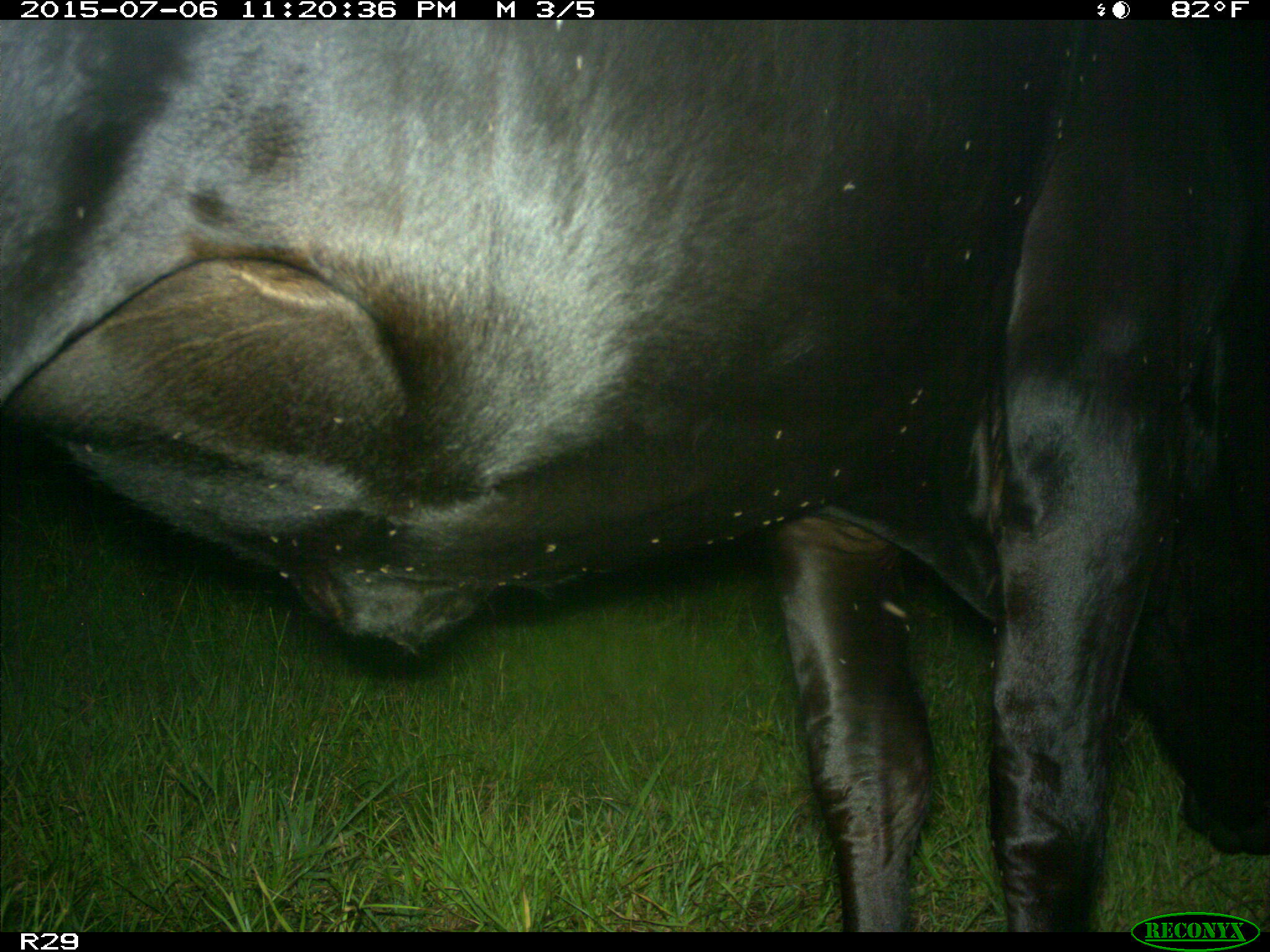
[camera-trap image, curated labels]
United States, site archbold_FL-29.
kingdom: Animalia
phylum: Chordata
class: Mammalia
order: Artiodactyla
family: Bovidae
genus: Bos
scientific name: Bos taurus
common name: domestic cow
Bos taurus (domestic cow).